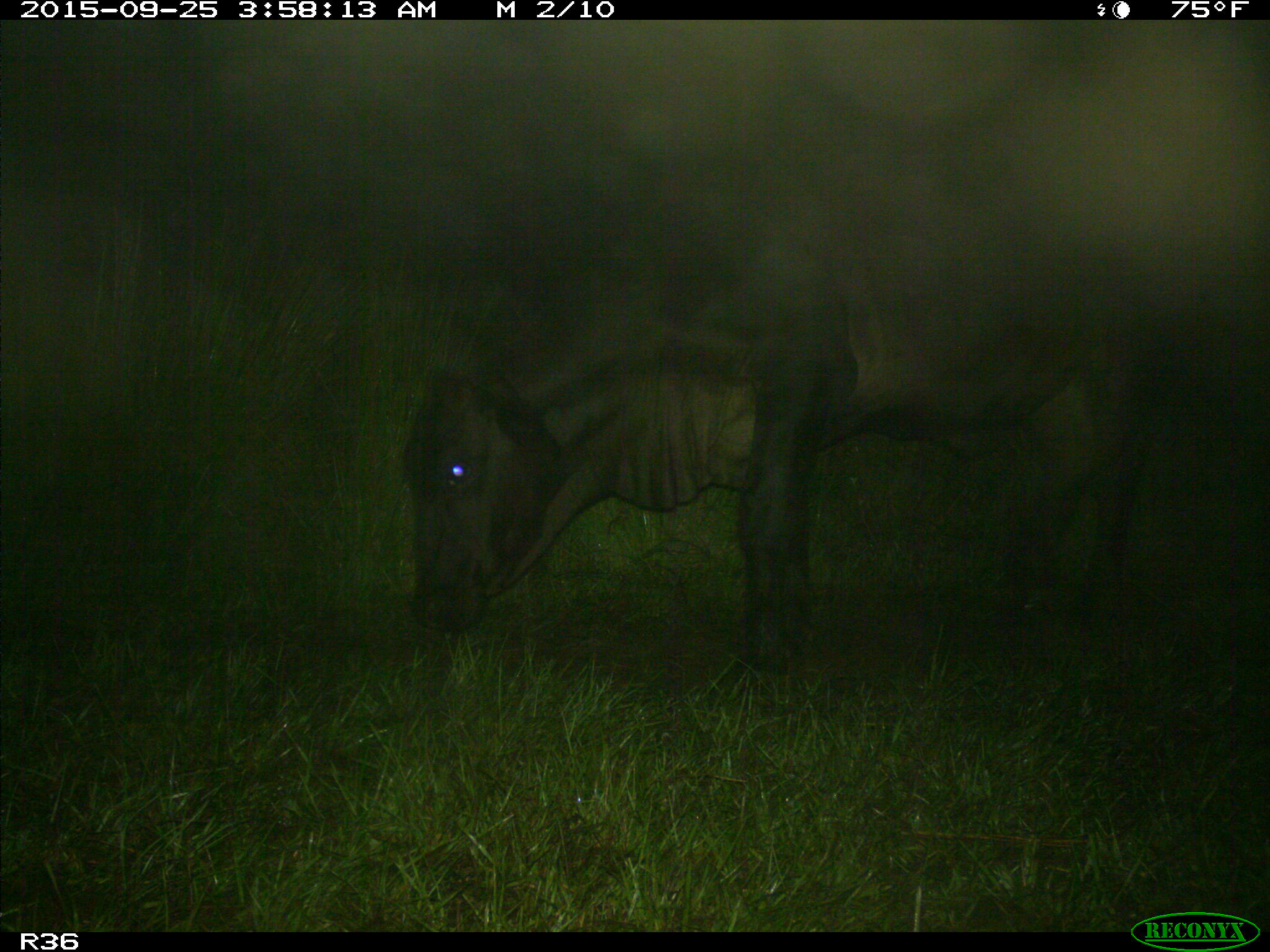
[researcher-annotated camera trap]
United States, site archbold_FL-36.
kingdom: Animalia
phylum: Chordata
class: Mammalia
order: Artiodactyla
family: Bovidae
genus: Bos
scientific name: Bos taurus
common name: domestic cow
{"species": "Bos taurus (domestic cow)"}